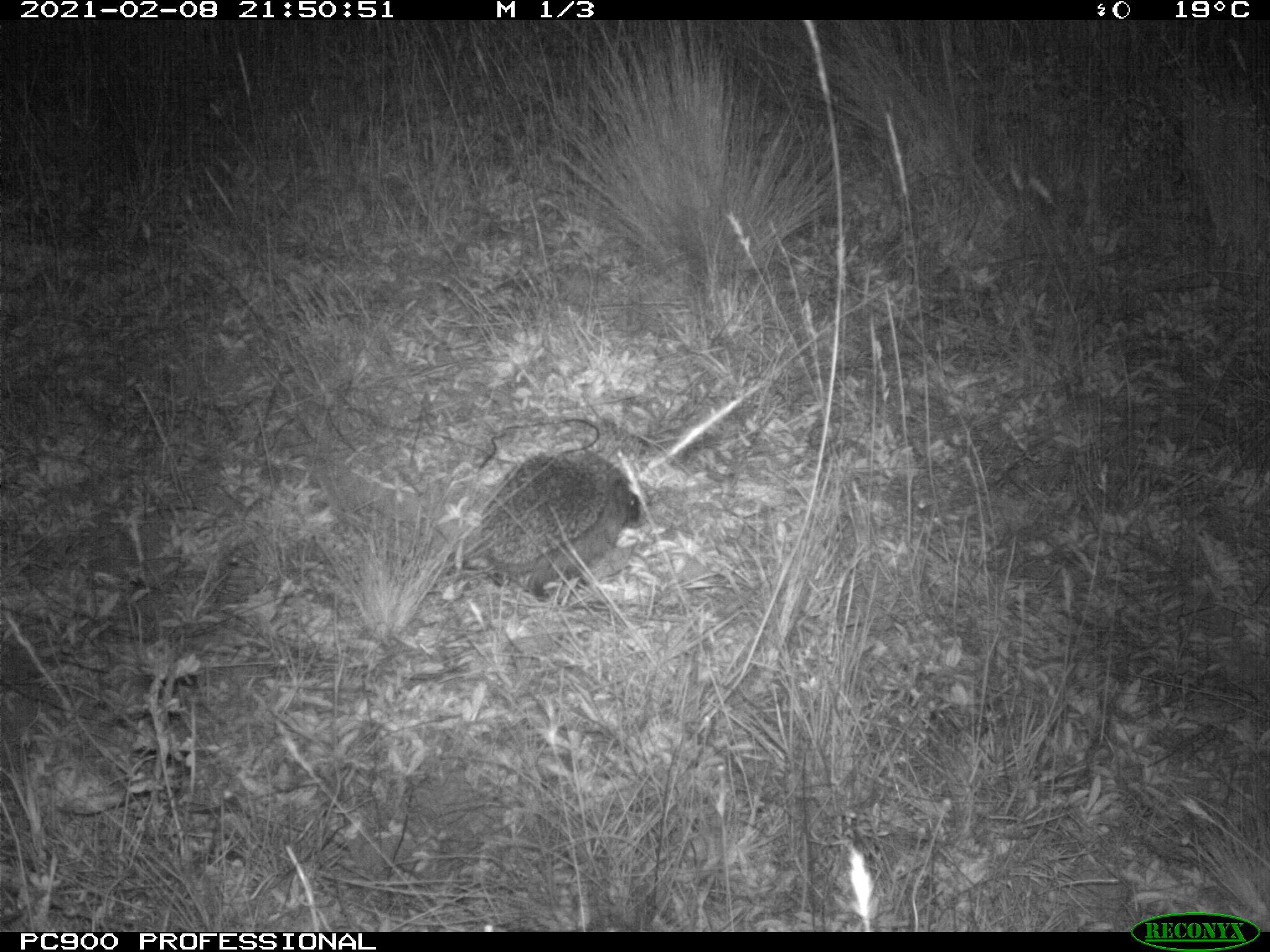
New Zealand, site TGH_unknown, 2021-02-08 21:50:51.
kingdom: Animalia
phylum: Chordata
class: Mammalia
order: Eulipotyphla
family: Erinaceidae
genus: Erinaceus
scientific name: Erinaceus europaeus europaeus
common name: european hedgehog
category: hedgehog